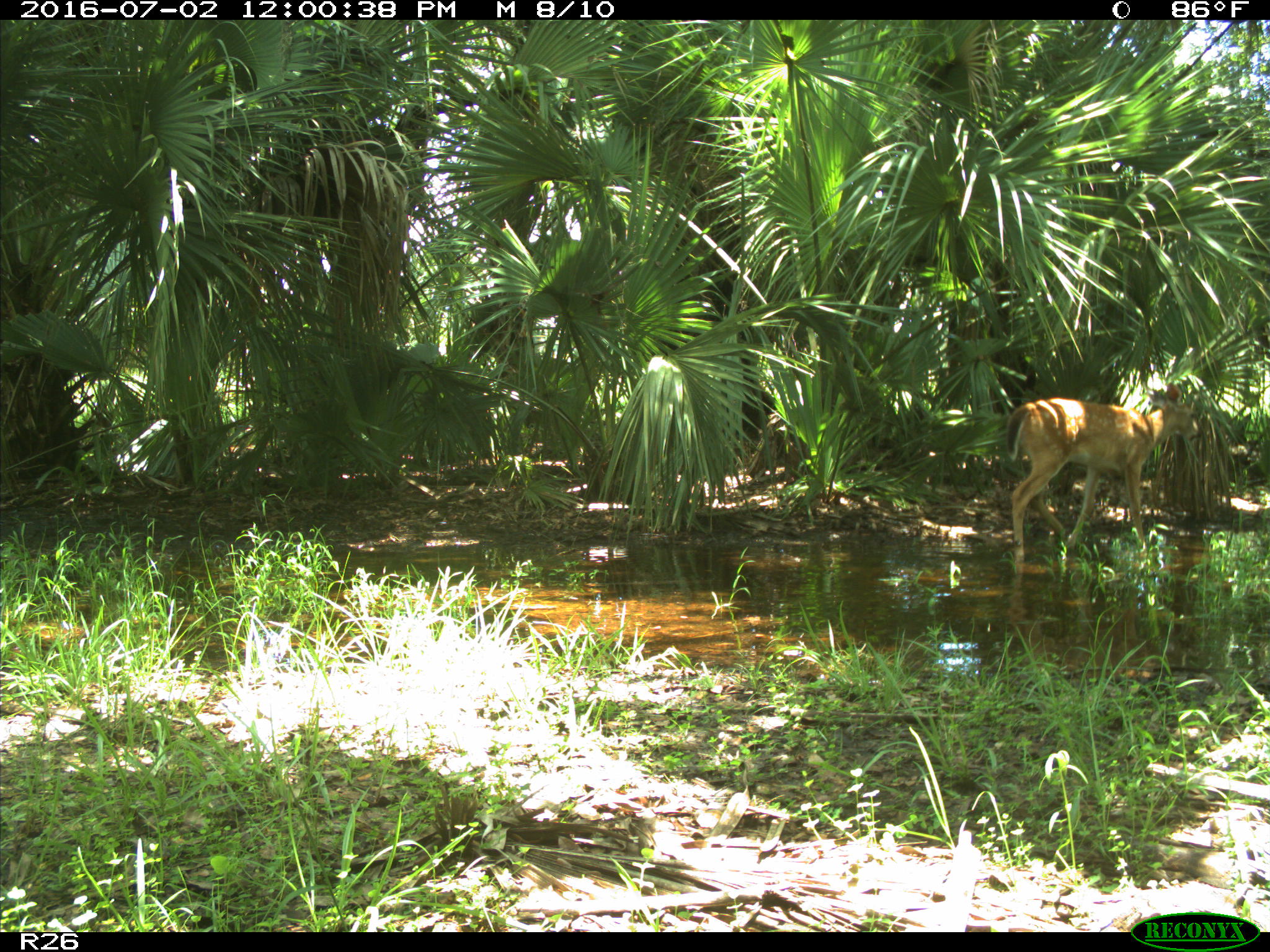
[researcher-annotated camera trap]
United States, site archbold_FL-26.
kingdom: Animalia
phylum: Chordata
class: Mammalia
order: Artiodactyla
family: Cervidae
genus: Odocoileus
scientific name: Odocoileus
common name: deer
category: unidentified deer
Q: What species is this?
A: Unidentified deer (deer) (Odocoileus).